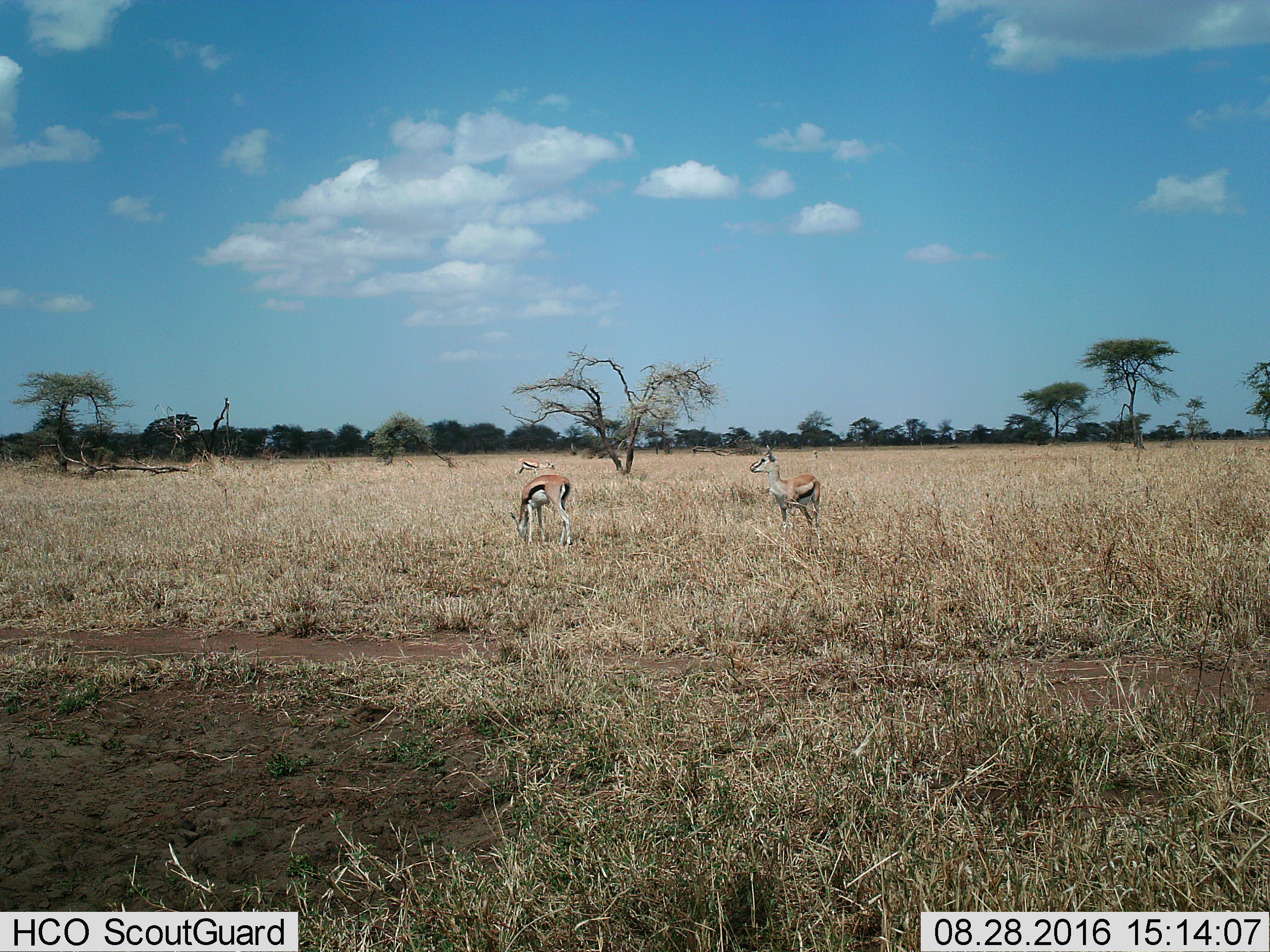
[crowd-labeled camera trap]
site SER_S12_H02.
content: unidentified animal